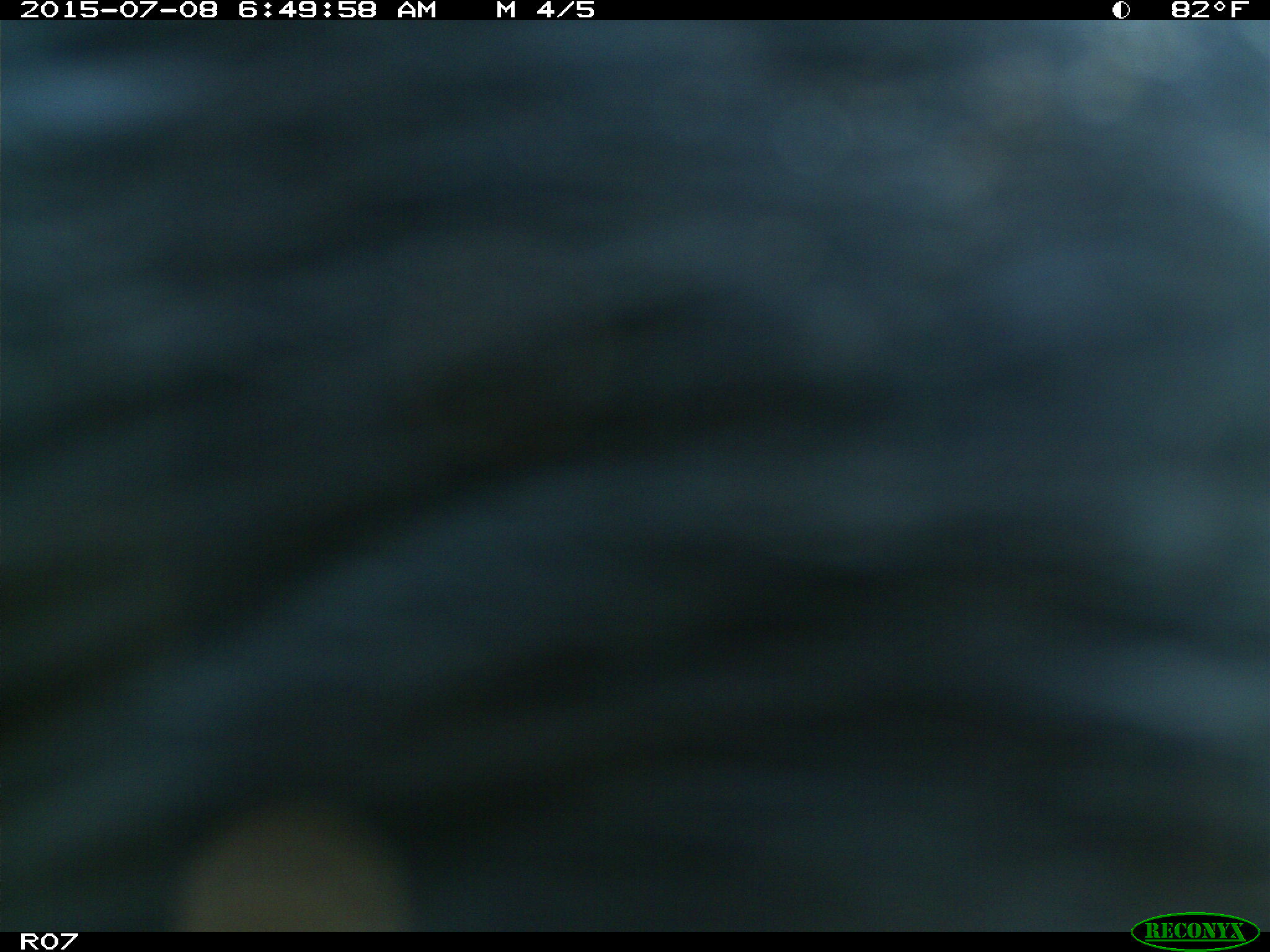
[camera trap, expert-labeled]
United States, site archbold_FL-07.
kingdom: Animalia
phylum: Chordata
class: Mammalia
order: Artiodactyla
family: Bovidae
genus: Bos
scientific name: Bos taurus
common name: domestic cow